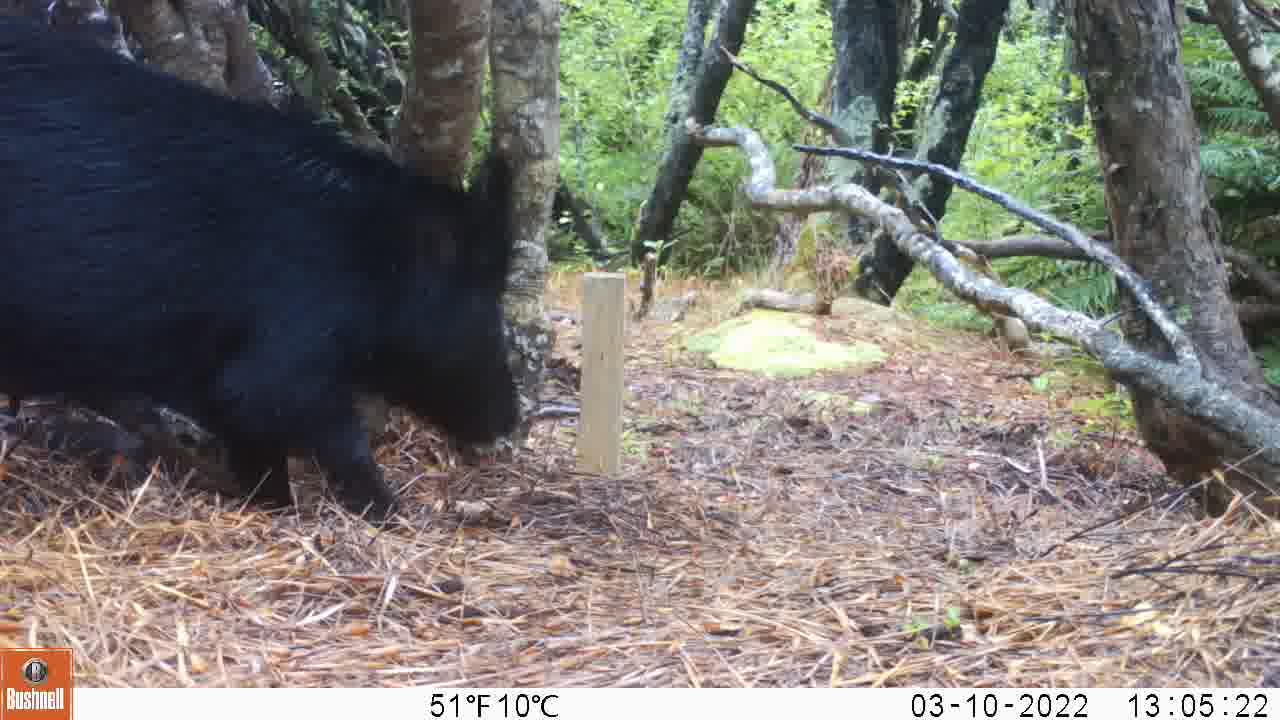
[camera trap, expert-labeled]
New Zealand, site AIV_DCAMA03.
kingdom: Animalia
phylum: Chordata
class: Mammalia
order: Artiodactyla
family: Suidae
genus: Sus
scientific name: Sus scrofa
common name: pig